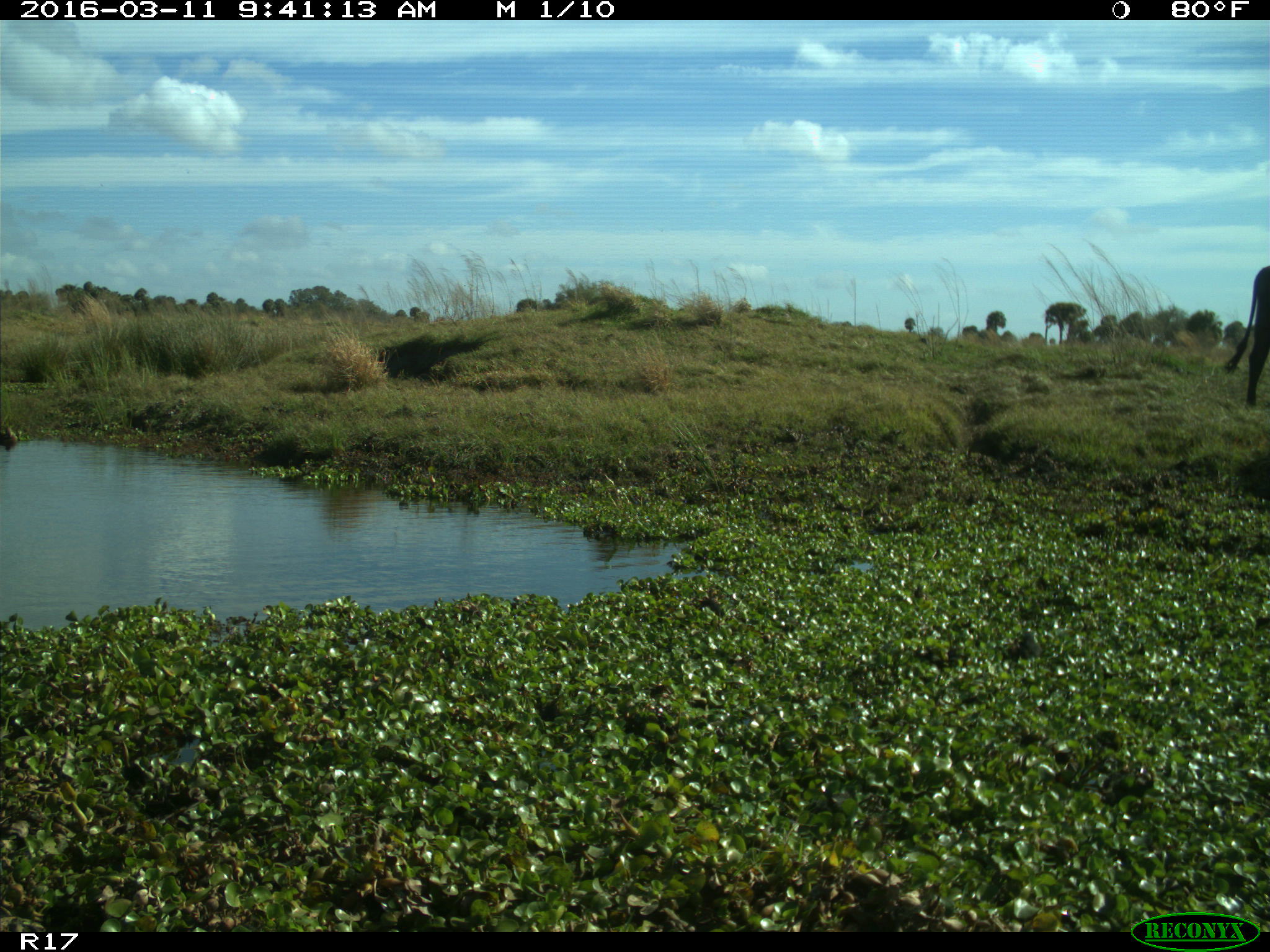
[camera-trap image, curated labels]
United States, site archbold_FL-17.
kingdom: Animalia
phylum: Chordata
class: Mammalia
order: Artiodactyla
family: Bovidae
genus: Bos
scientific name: Bos taurus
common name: domestic cow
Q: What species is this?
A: Bos taurus (domestic cow).